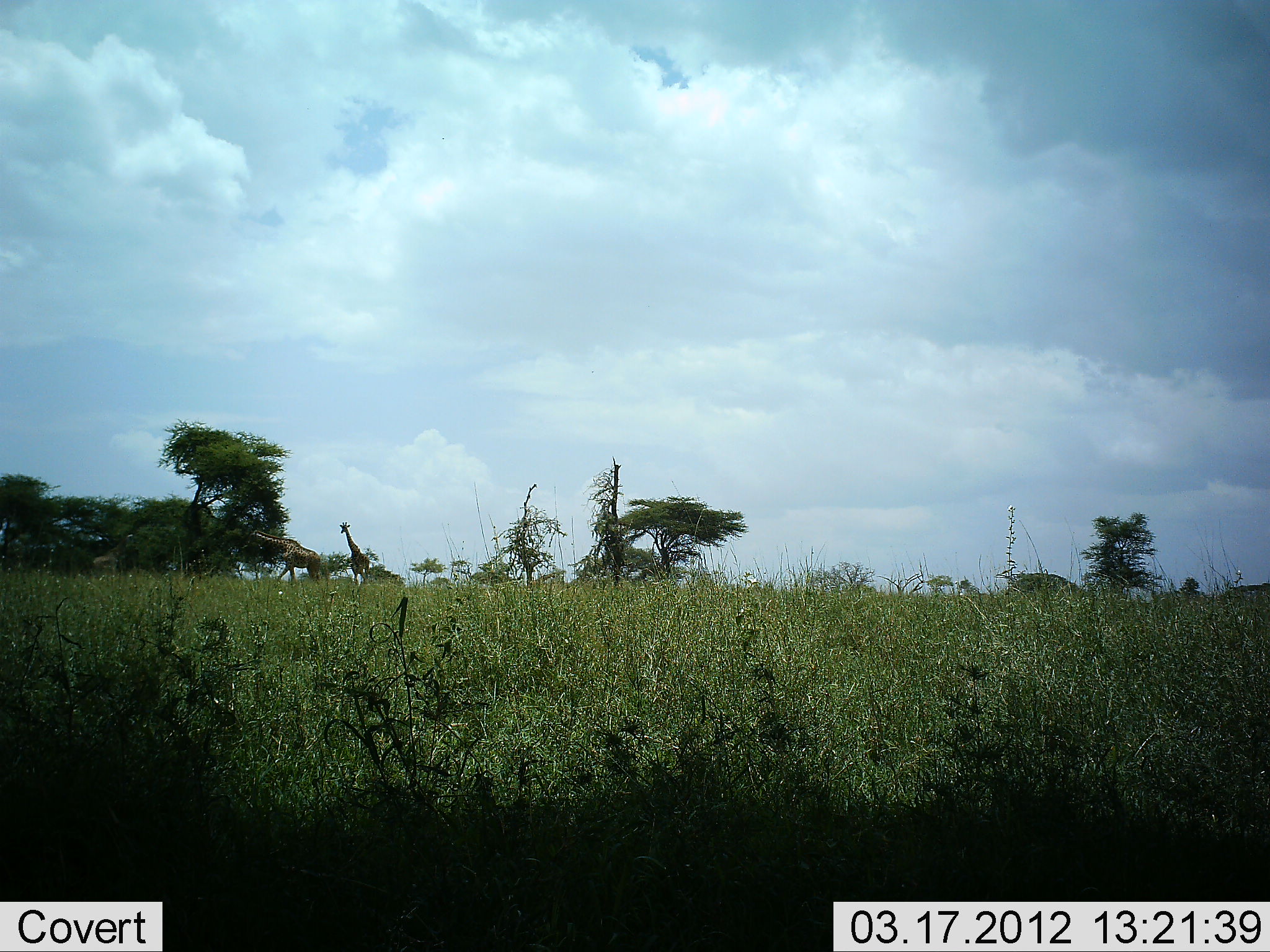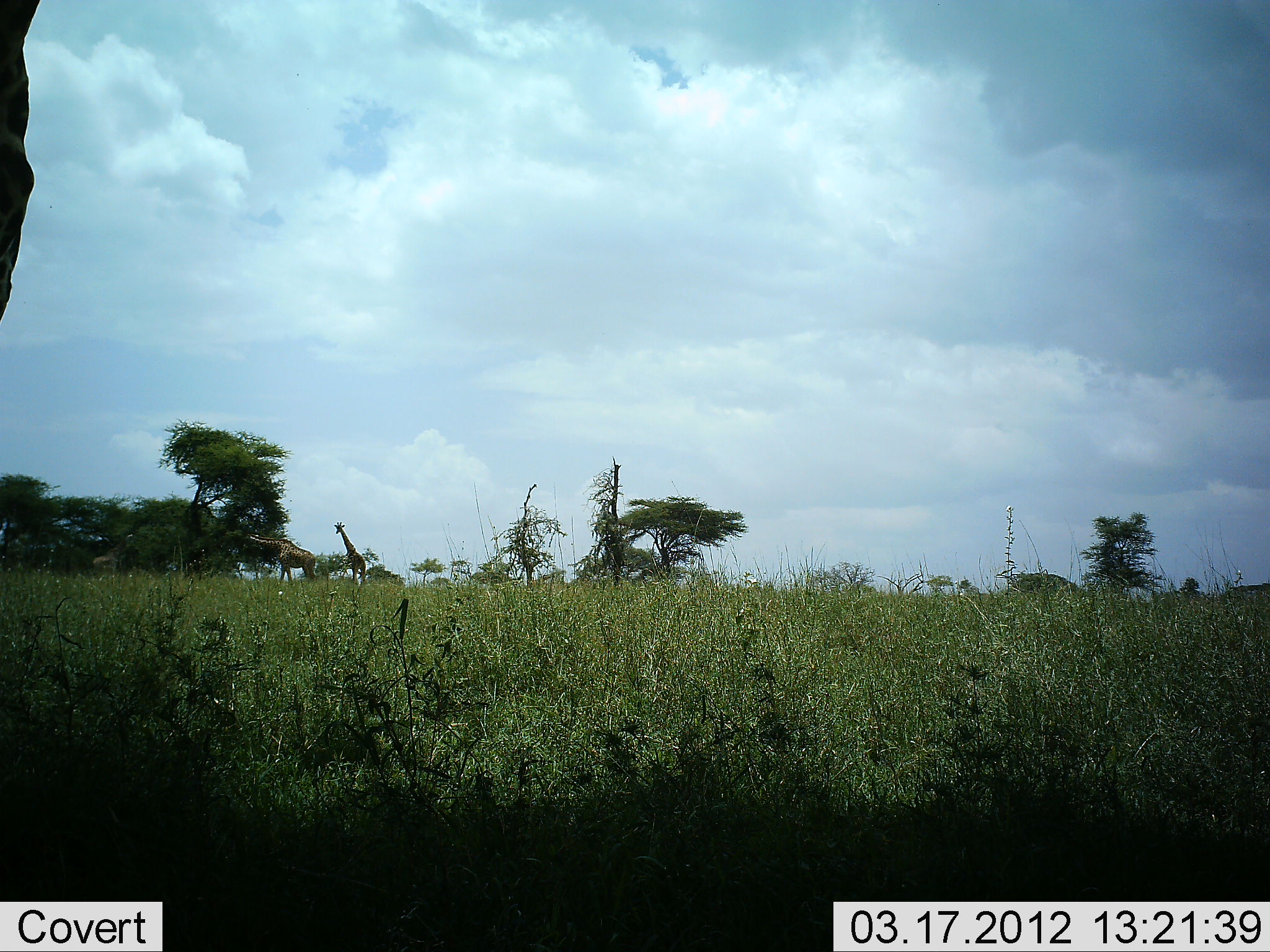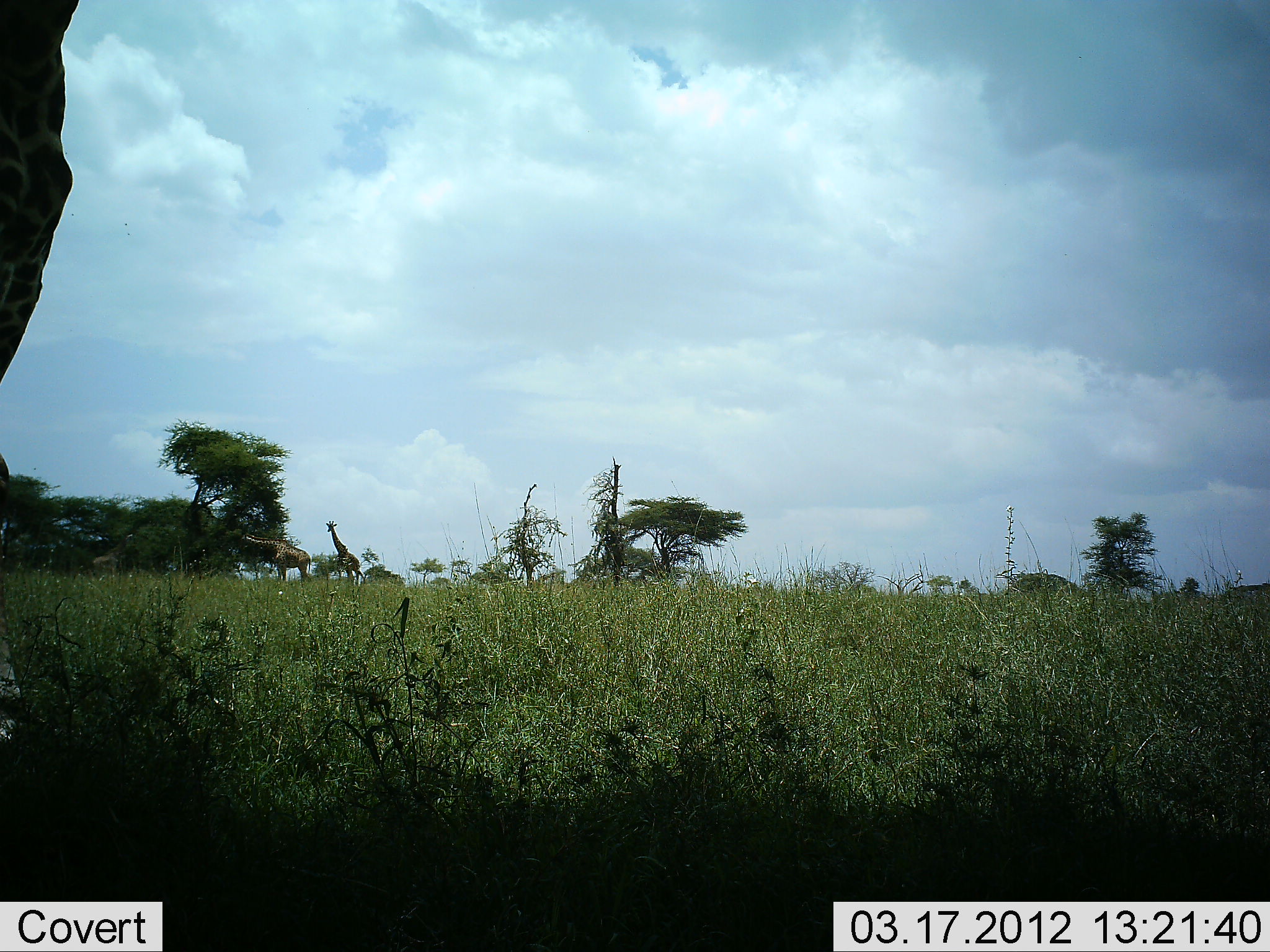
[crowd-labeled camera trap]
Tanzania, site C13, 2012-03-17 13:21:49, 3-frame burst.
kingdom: Animalia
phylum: Chordata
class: Mammalia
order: Artiodactyla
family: Giraffidae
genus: Giraffa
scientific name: Giraffa camelopardalis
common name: giraffe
Giraffe (Giraffa camelopardalis), count 3. Behavior (volunteer vote fractions): standing 47%, resting 0%, moving 56%, interacting 3%. Young present (vote fraction): 0%. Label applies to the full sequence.